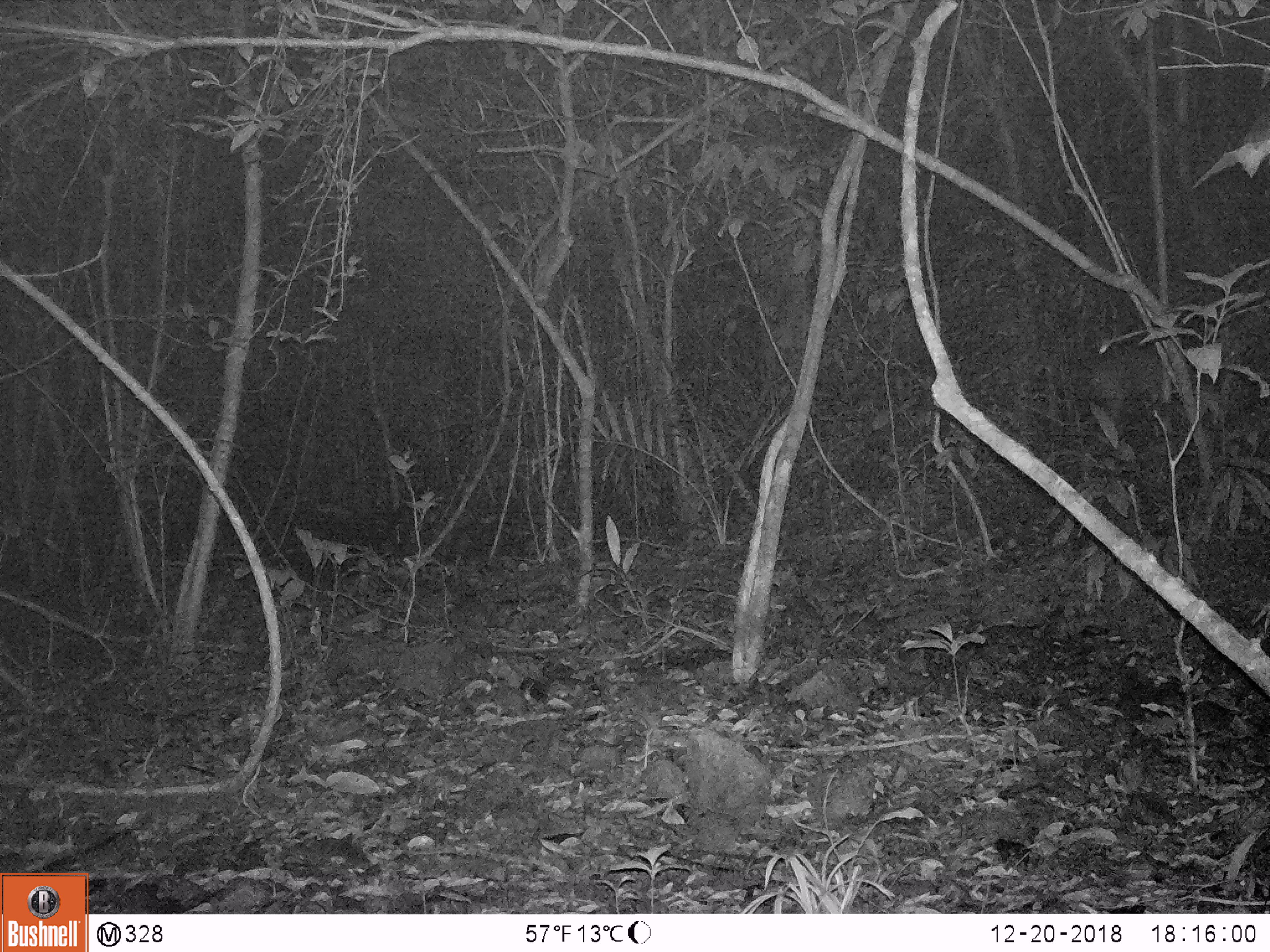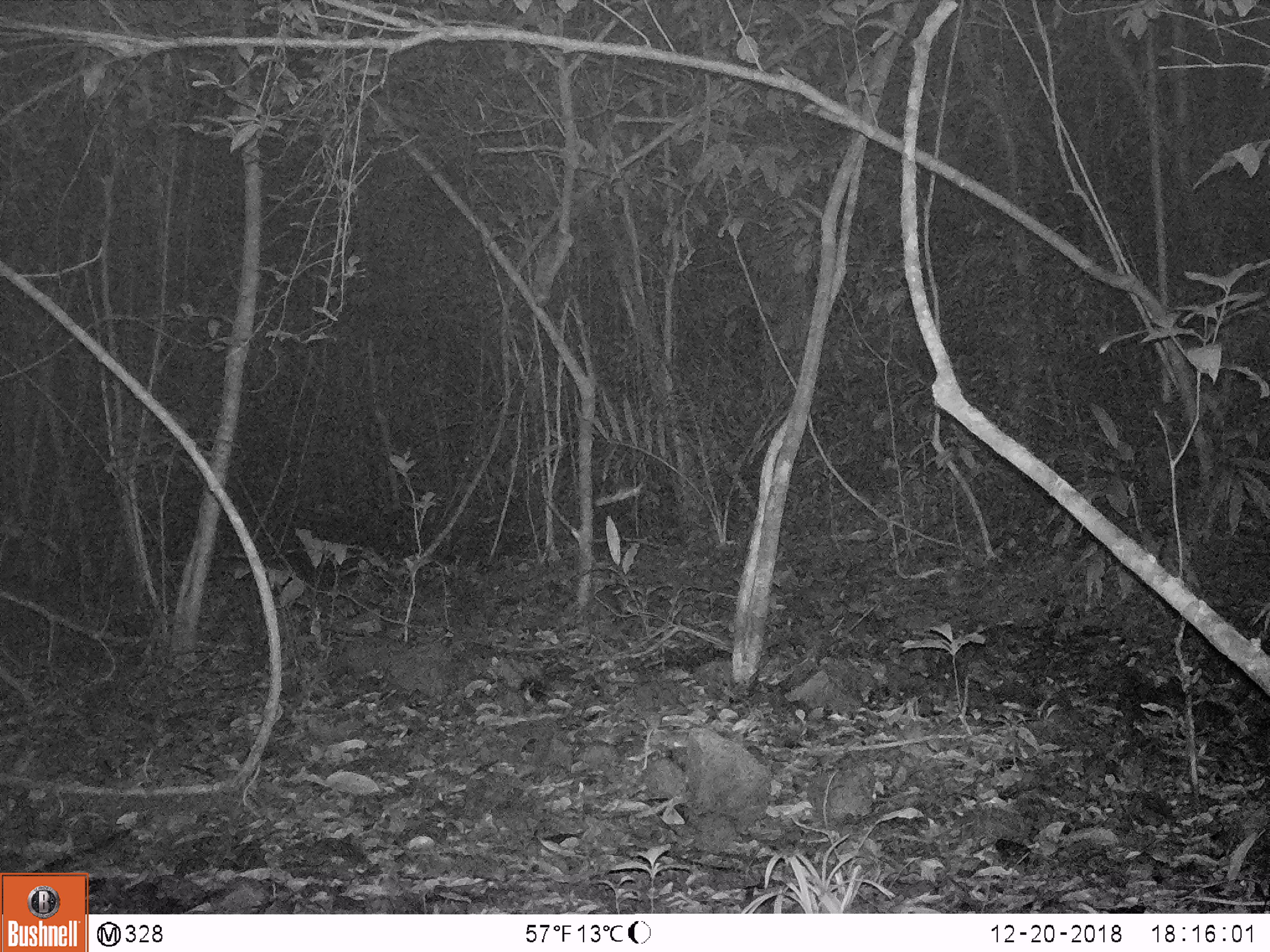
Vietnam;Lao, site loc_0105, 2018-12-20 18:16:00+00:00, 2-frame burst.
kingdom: Animalia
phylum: Chordata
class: Mammalia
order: Artiodactyla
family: Cervidae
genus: Muntiacus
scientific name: Muntiacus vuquangensis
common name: large-antlered muntjac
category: large antlered muntjac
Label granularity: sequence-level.